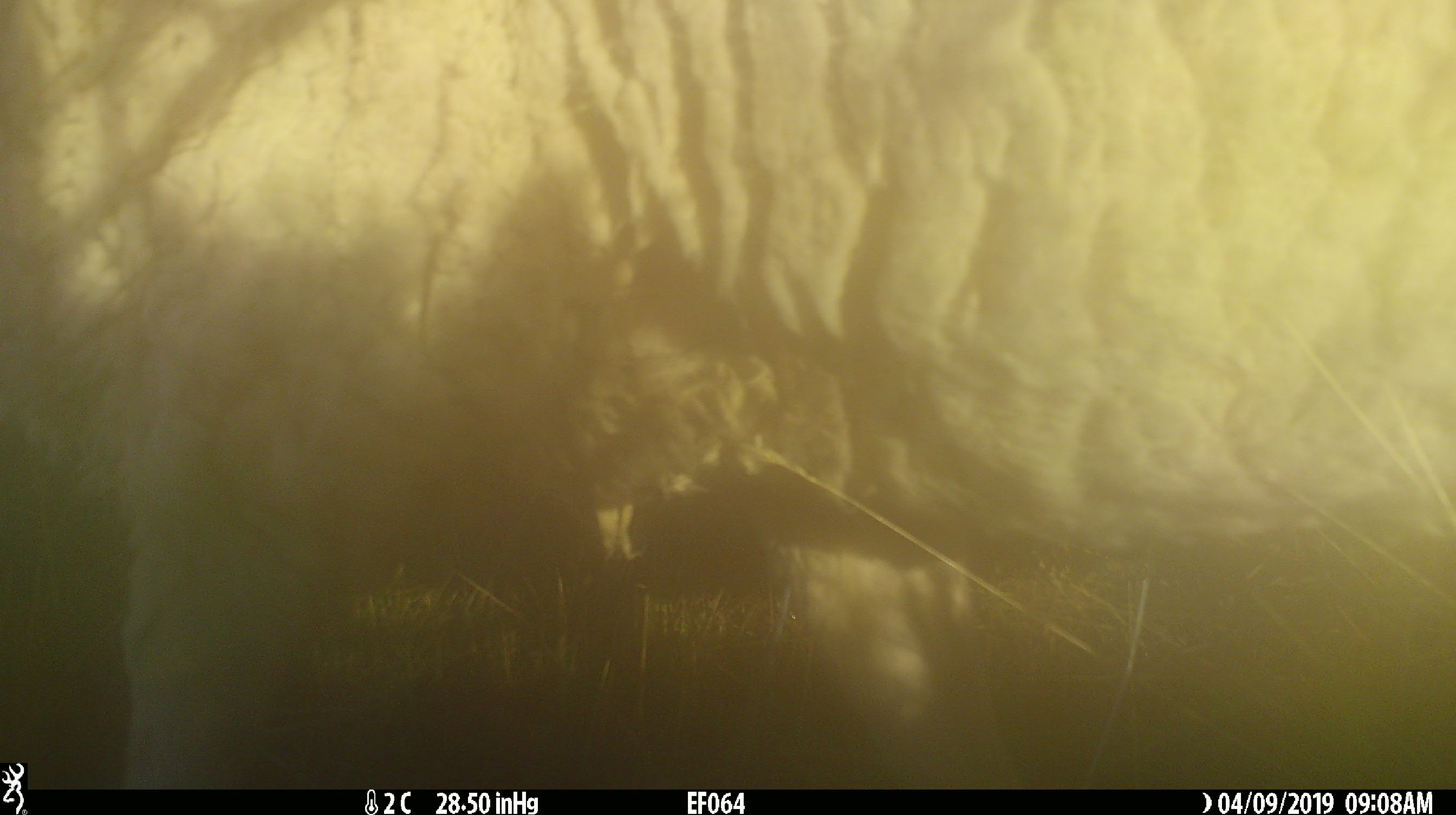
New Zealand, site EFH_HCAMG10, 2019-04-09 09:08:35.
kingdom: Animalia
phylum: Chordata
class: Mammalia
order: Artiodactyla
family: Bovidae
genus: Ovis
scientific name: Ovis aries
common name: domestic sheep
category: sheep